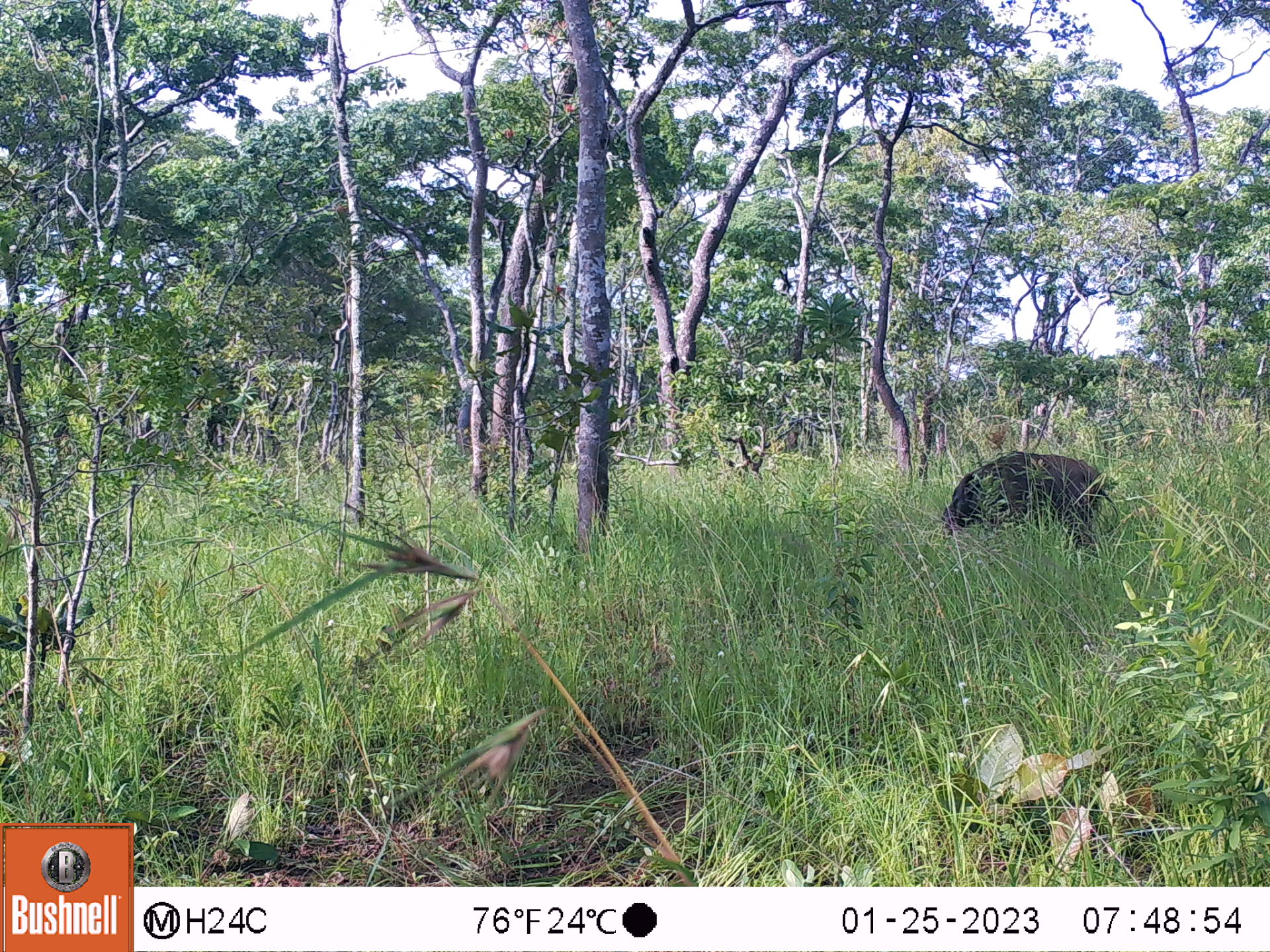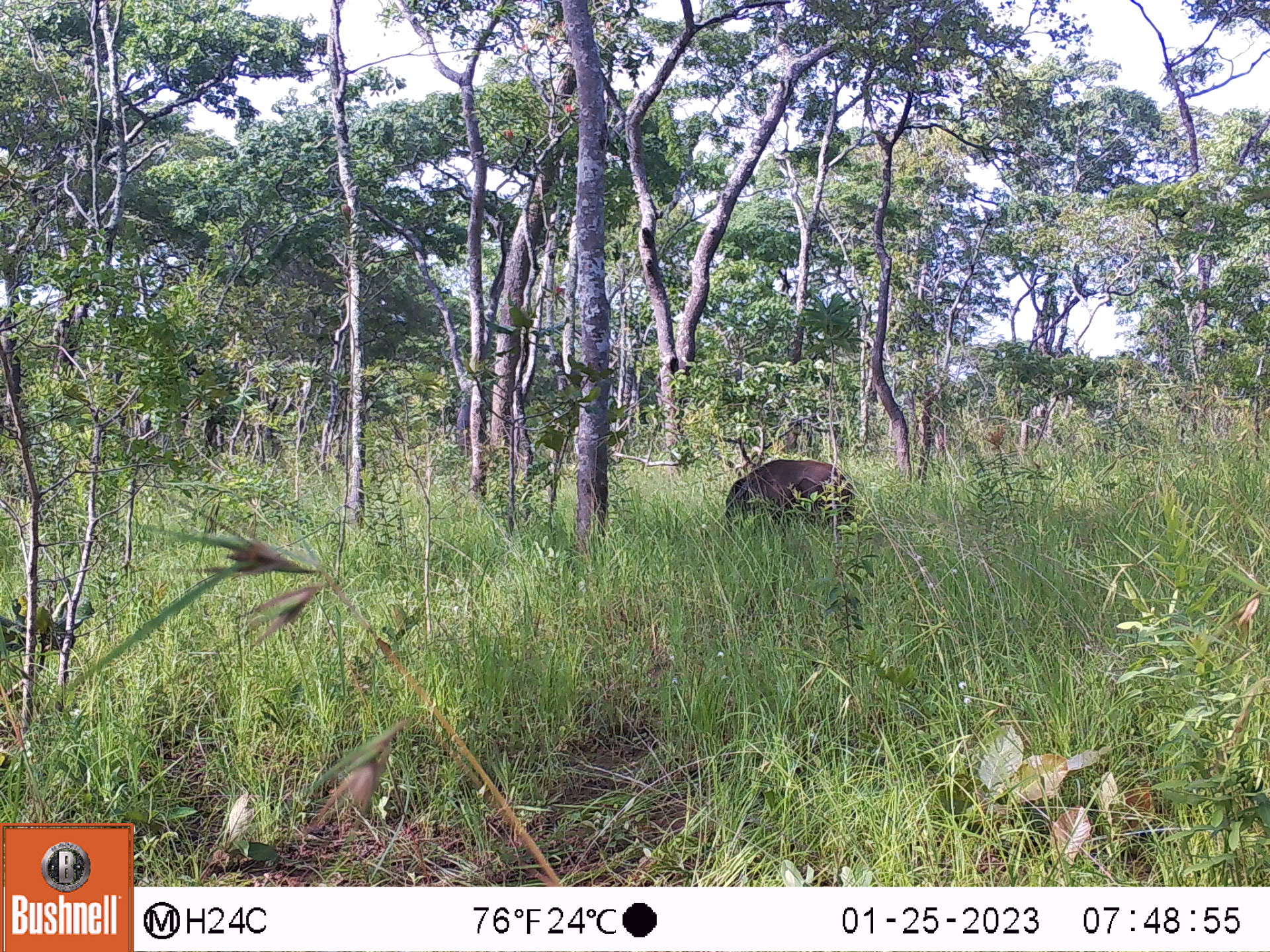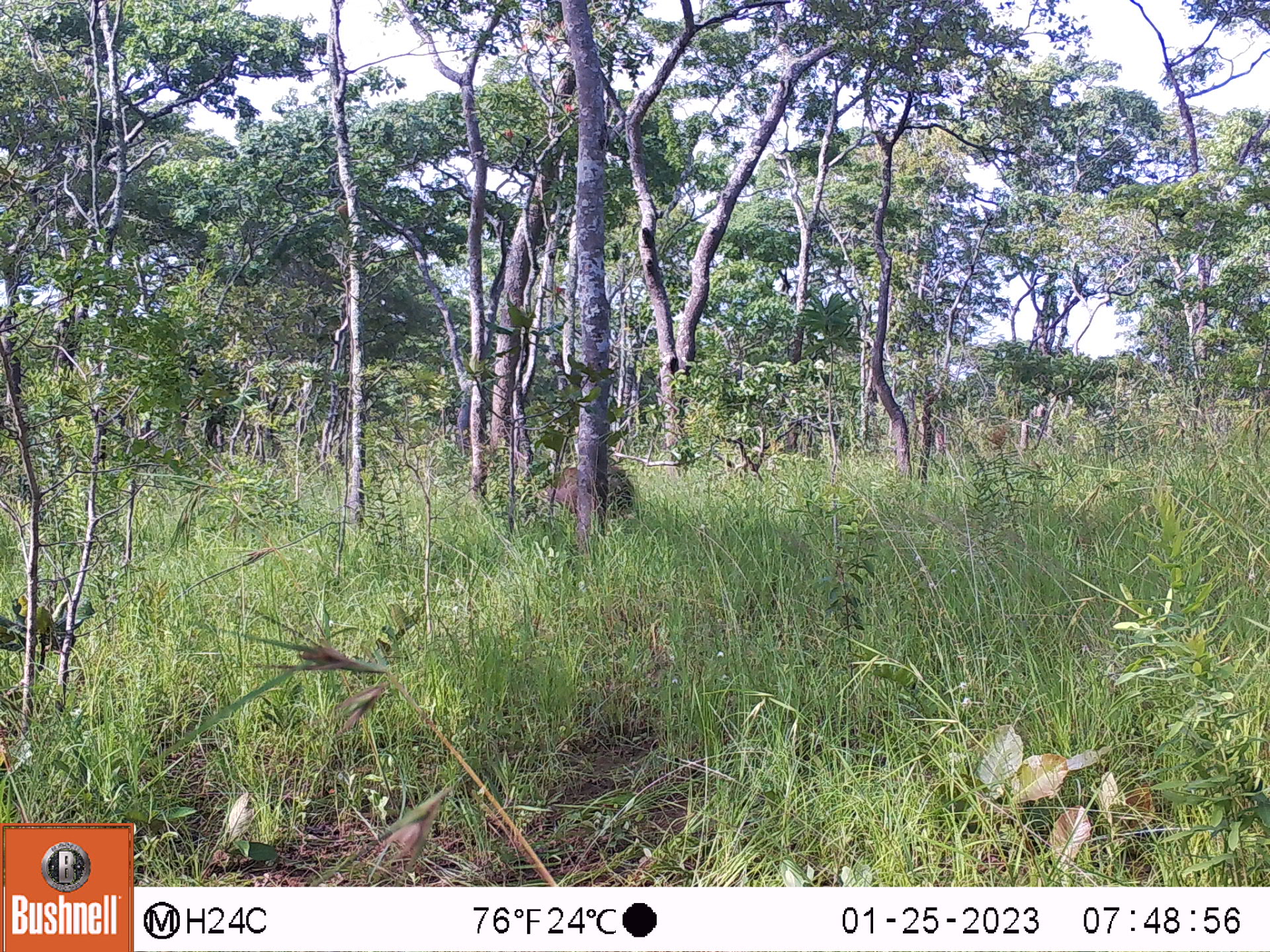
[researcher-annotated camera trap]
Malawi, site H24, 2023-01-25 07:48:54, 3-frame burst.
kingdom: Animalia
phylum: Chordata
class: Mammalia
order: Artiodactyla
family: Suidae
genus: Potamochoerus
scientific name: Potamochoerus larvatus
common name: bushpig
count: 1